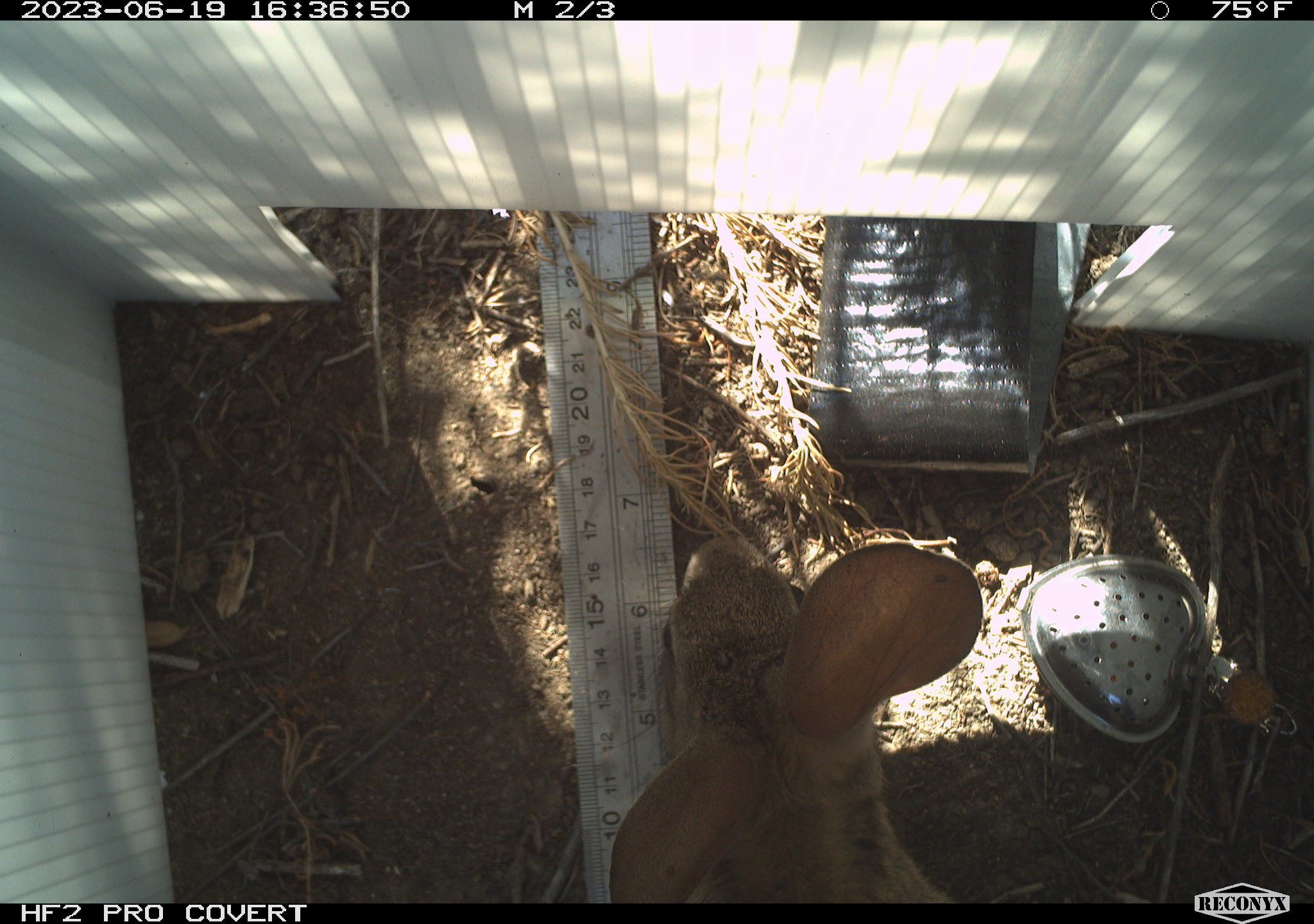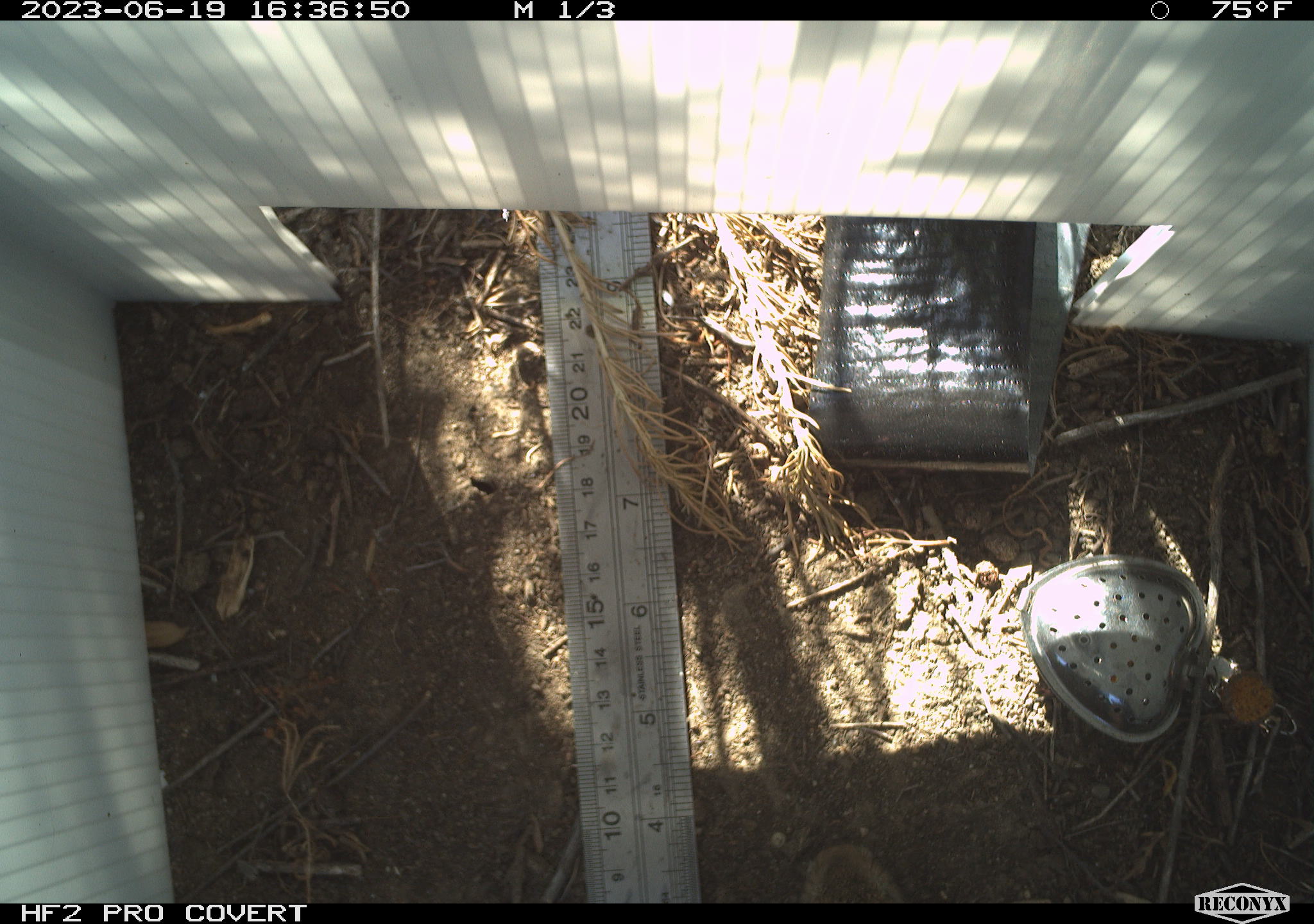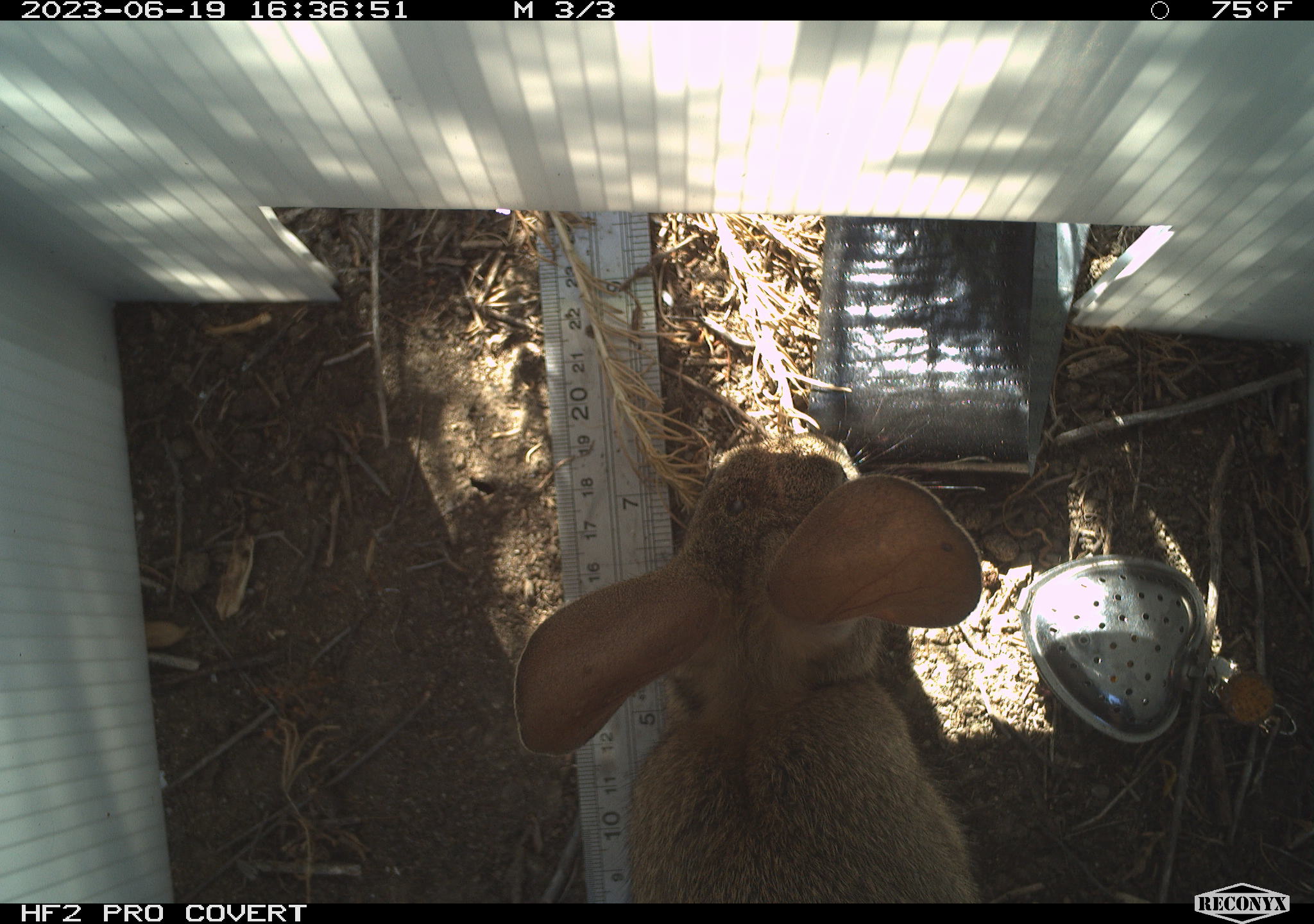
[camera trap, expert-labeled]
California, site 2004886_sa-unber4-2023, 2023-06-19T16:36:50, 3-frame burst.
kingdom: Animalia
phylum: Chordata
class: Mammalia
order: Lagomorpha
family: Leporidae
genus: Sylvilagus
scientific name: Sylvilagus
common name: cottontail rabbits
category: sylvilagus species